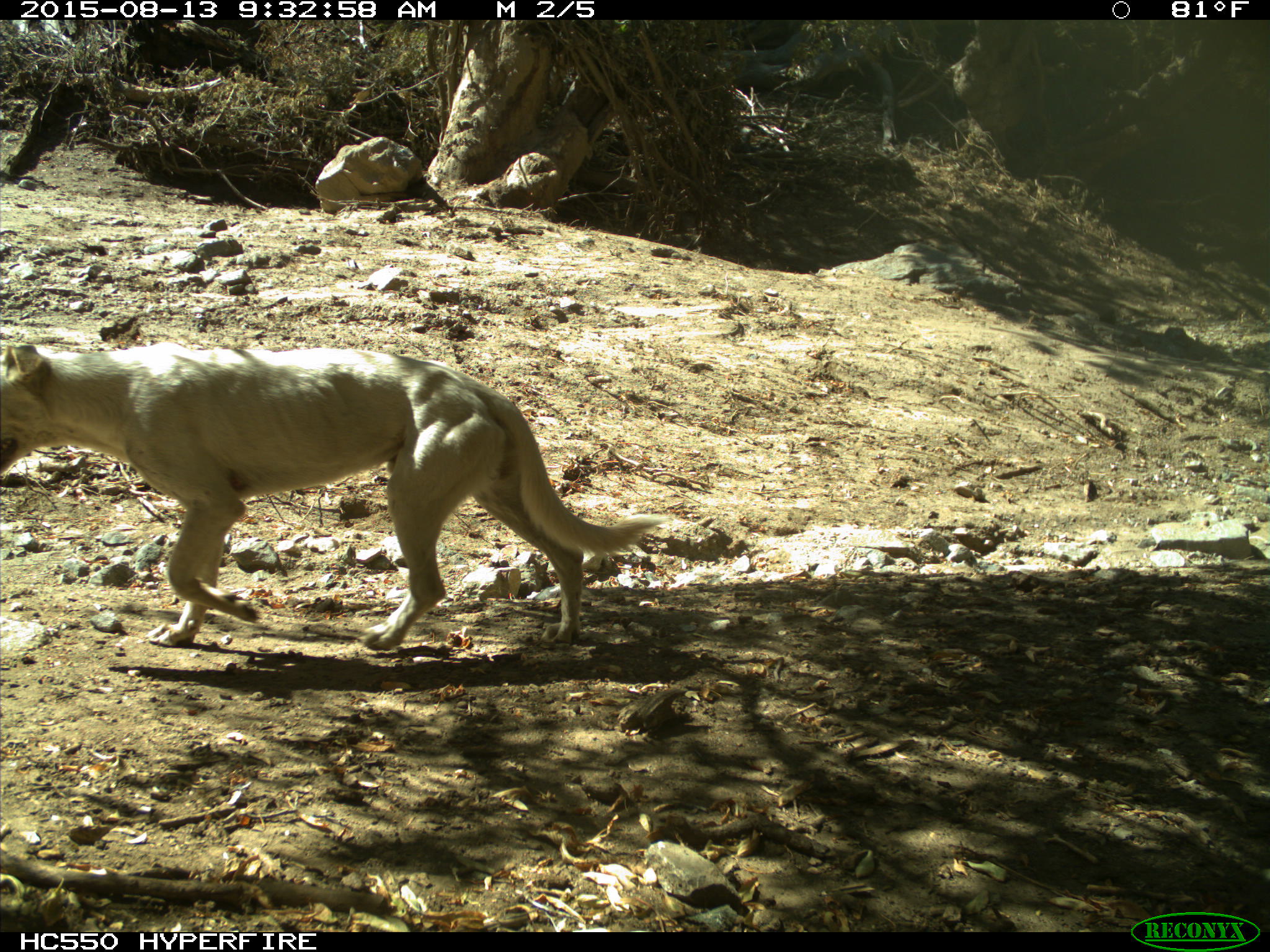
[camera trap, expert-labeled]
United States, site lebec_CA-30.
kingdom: Animalia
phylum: Chordata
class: Mammalia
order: Carnivora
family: Canidae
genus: Canis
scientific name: Canis familiaris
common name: domestic dog